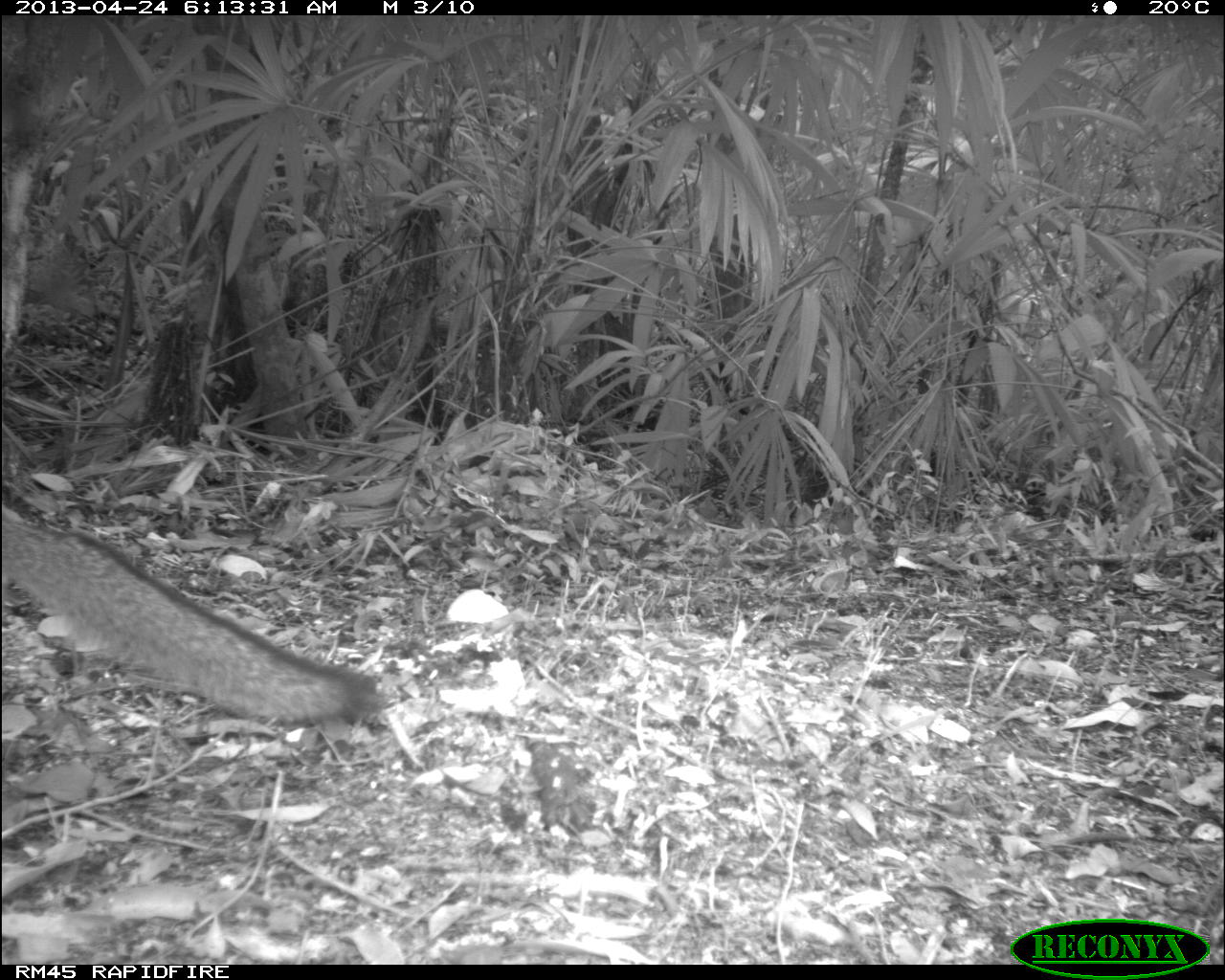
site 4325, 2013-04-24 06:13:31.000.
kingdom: Animalia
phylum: Chordata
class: Mammalia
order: Carnivora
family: Canidae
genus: Urocyon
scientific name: Urocyon cinereoargenteus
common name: gray fox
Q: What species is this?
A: Urocyon cinereoargenteus (gray fox).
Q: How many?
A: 1.